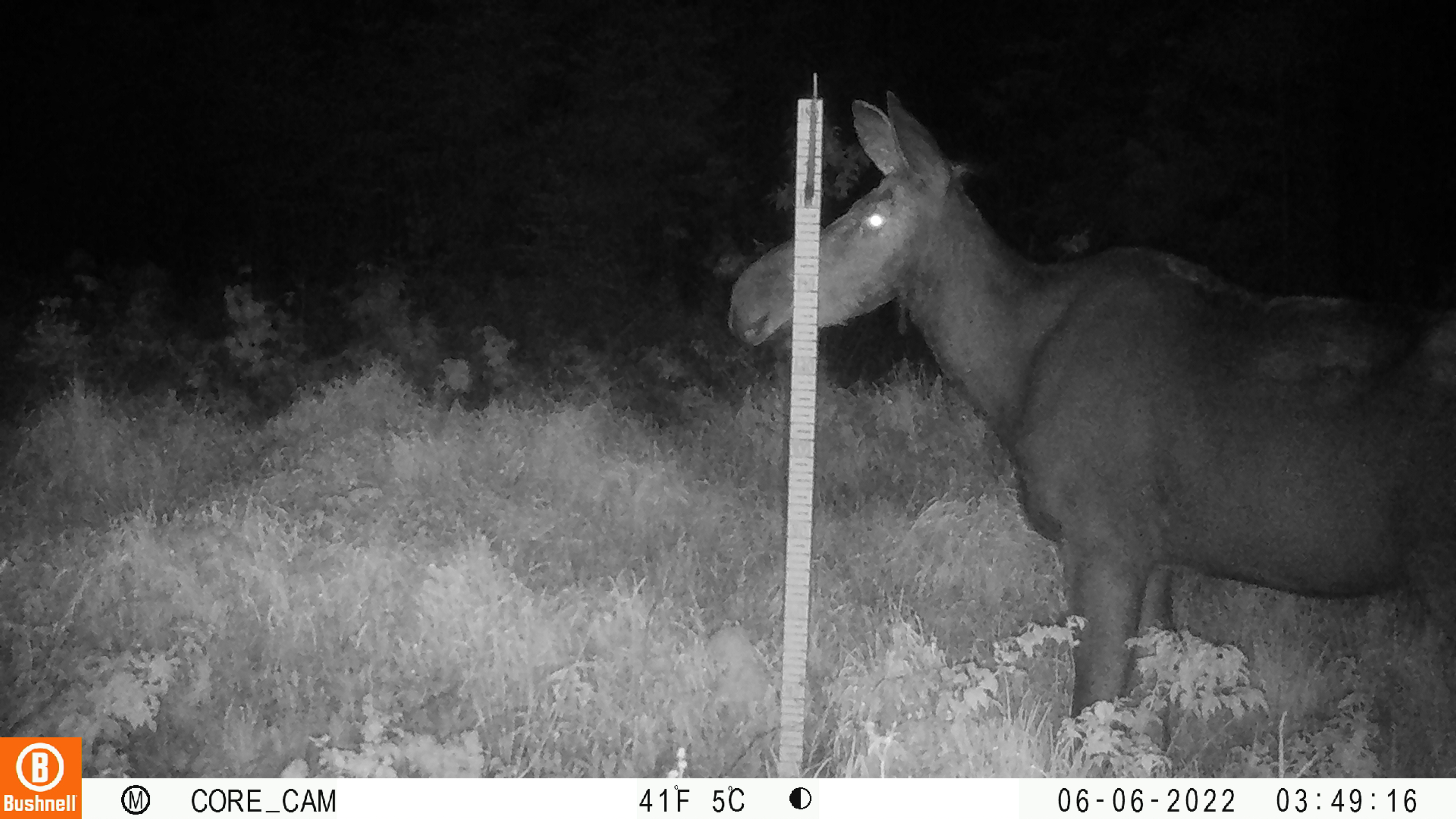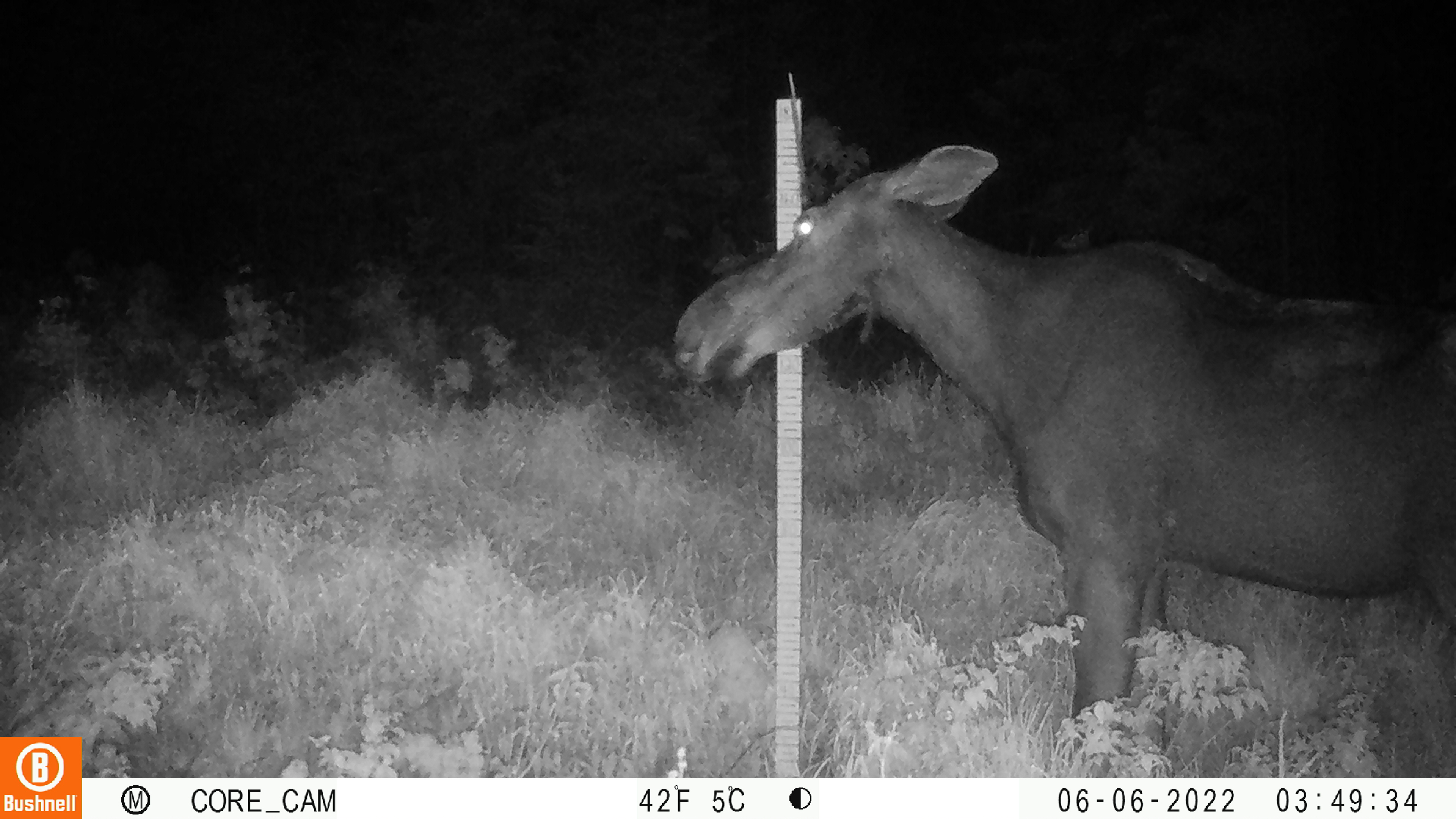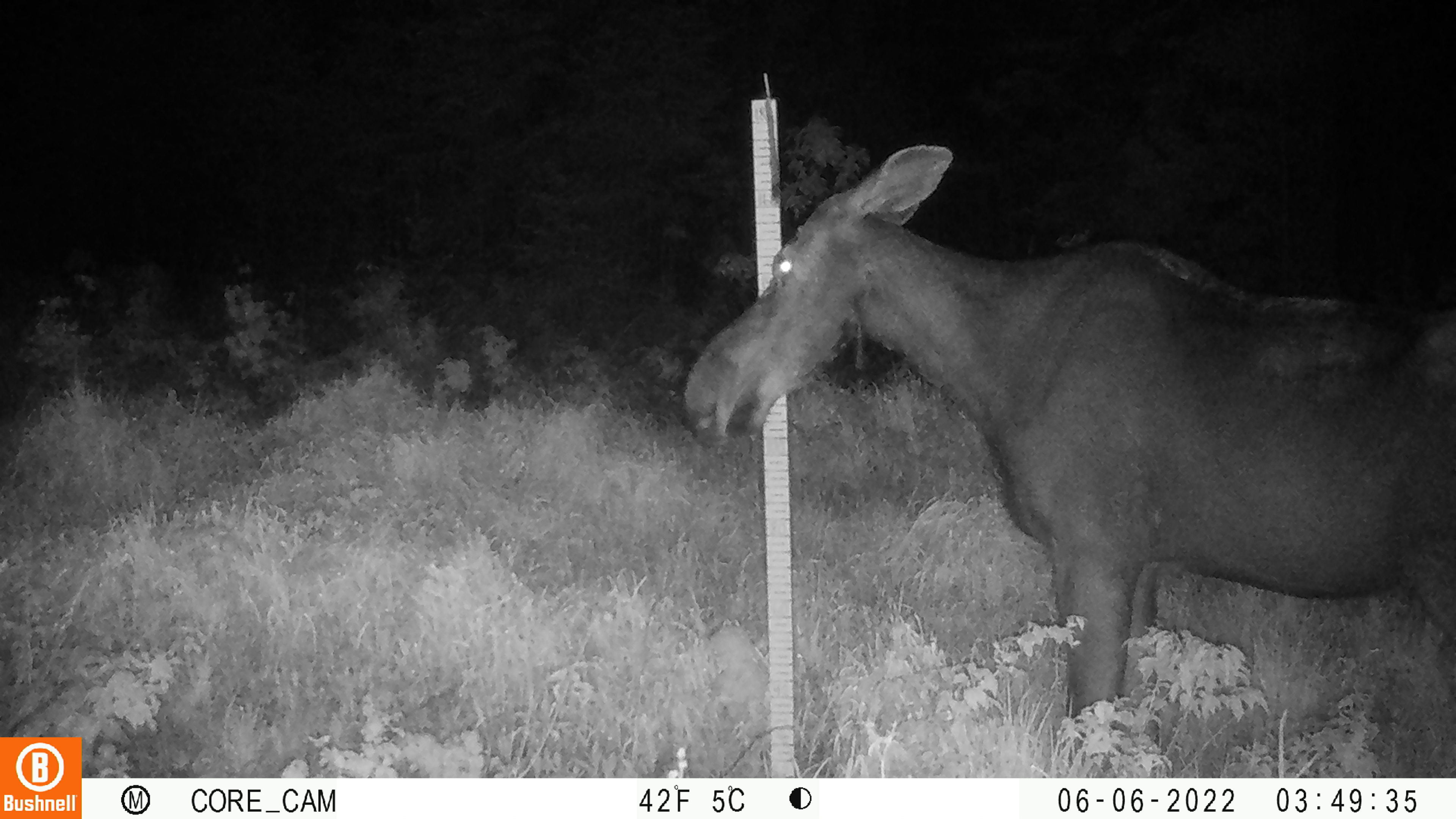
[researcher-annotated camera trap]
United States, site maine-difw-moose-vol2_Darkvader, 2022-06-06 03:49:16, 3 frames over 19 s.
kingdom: Animalia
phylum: Chordata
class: Mammalia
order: Artiodactyla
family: Cervidae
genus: Alces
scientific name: Alces alces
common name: moose